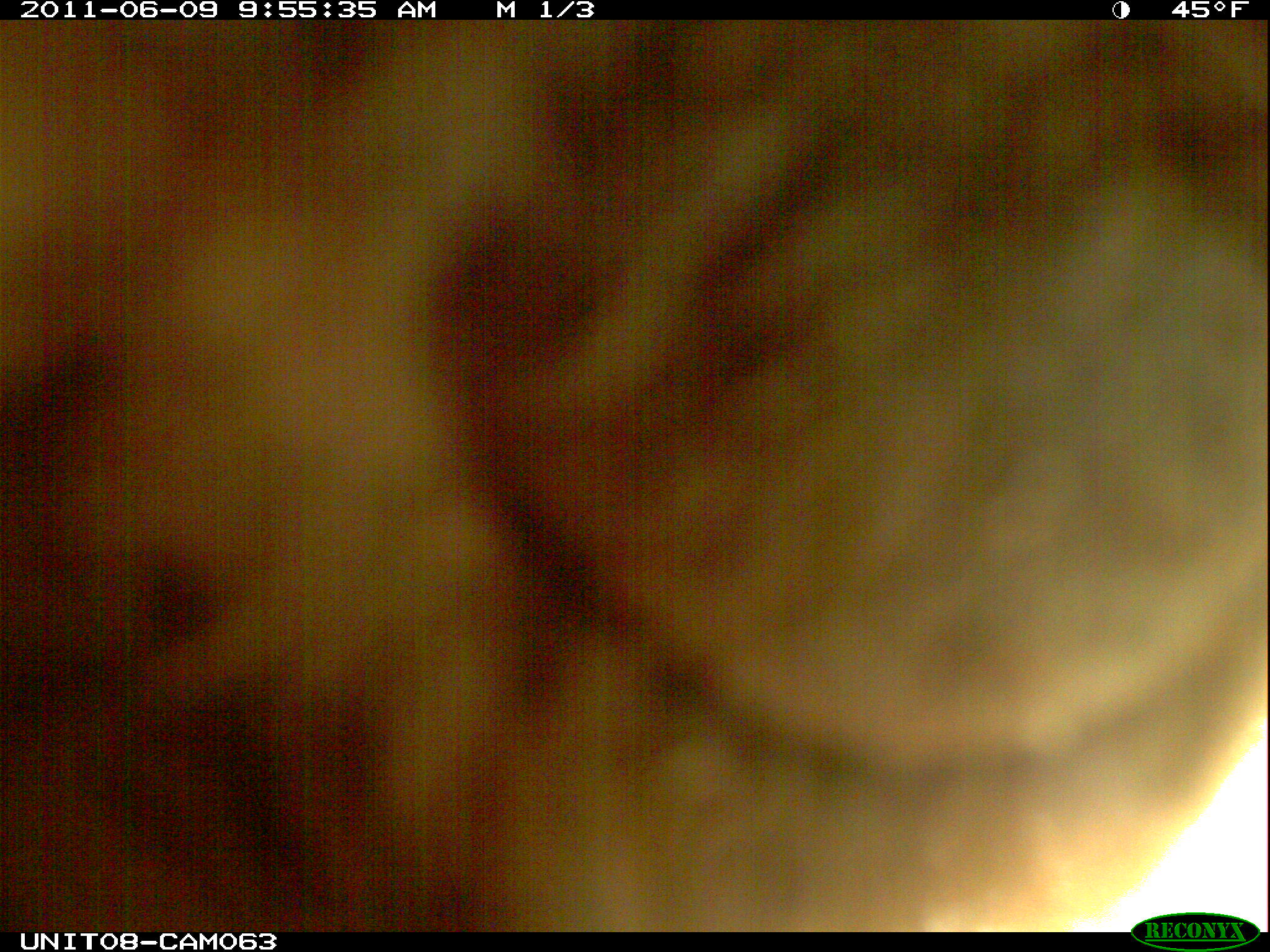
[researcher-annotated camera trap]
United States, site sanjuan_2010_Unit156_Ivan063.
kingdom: Animalia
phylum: Chordata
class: Mammalia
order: Carnivora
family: Ursidae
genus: Ursus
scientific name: Ursus americanus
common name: american black bear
Ursus americanus (american black bear).